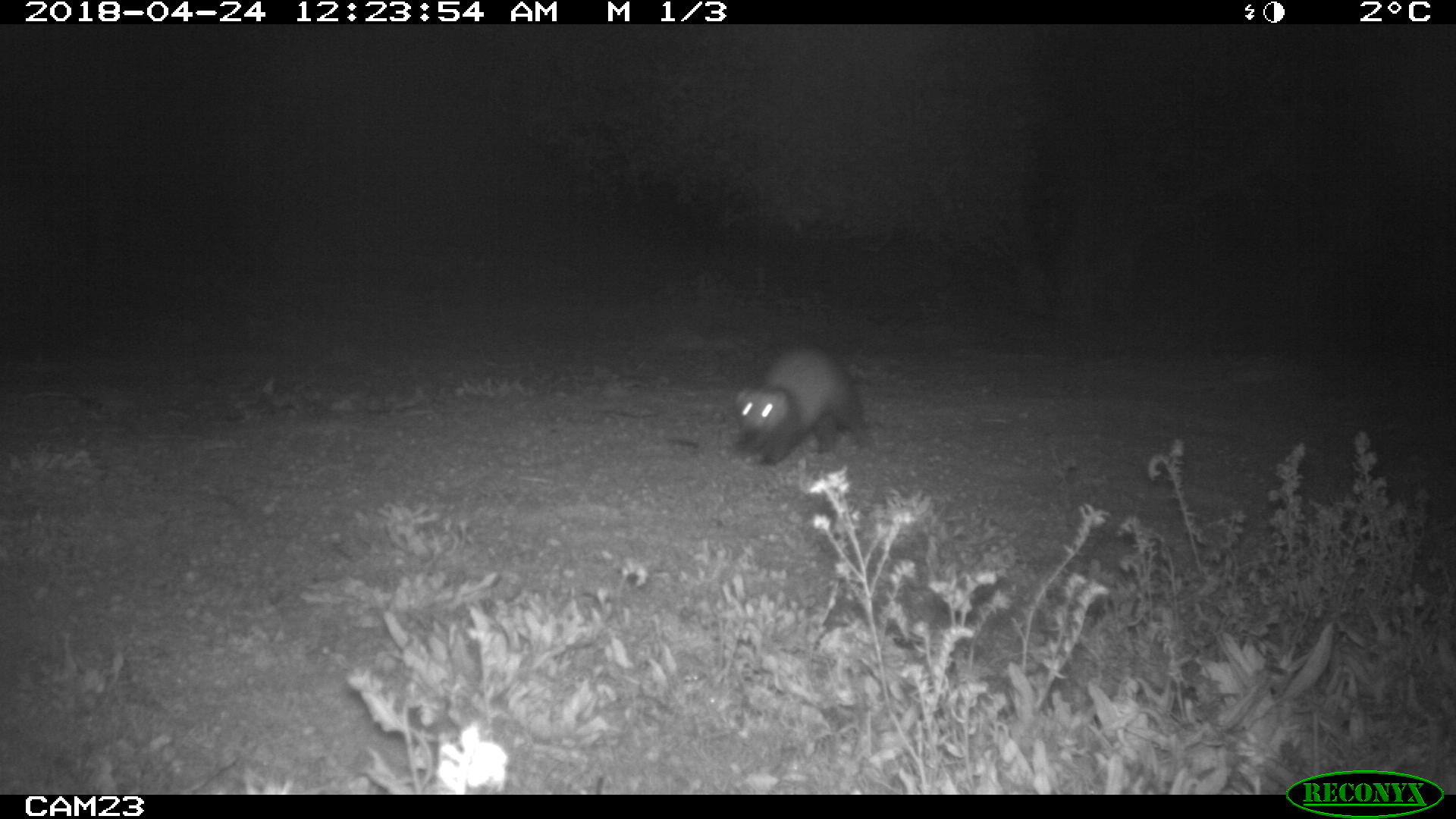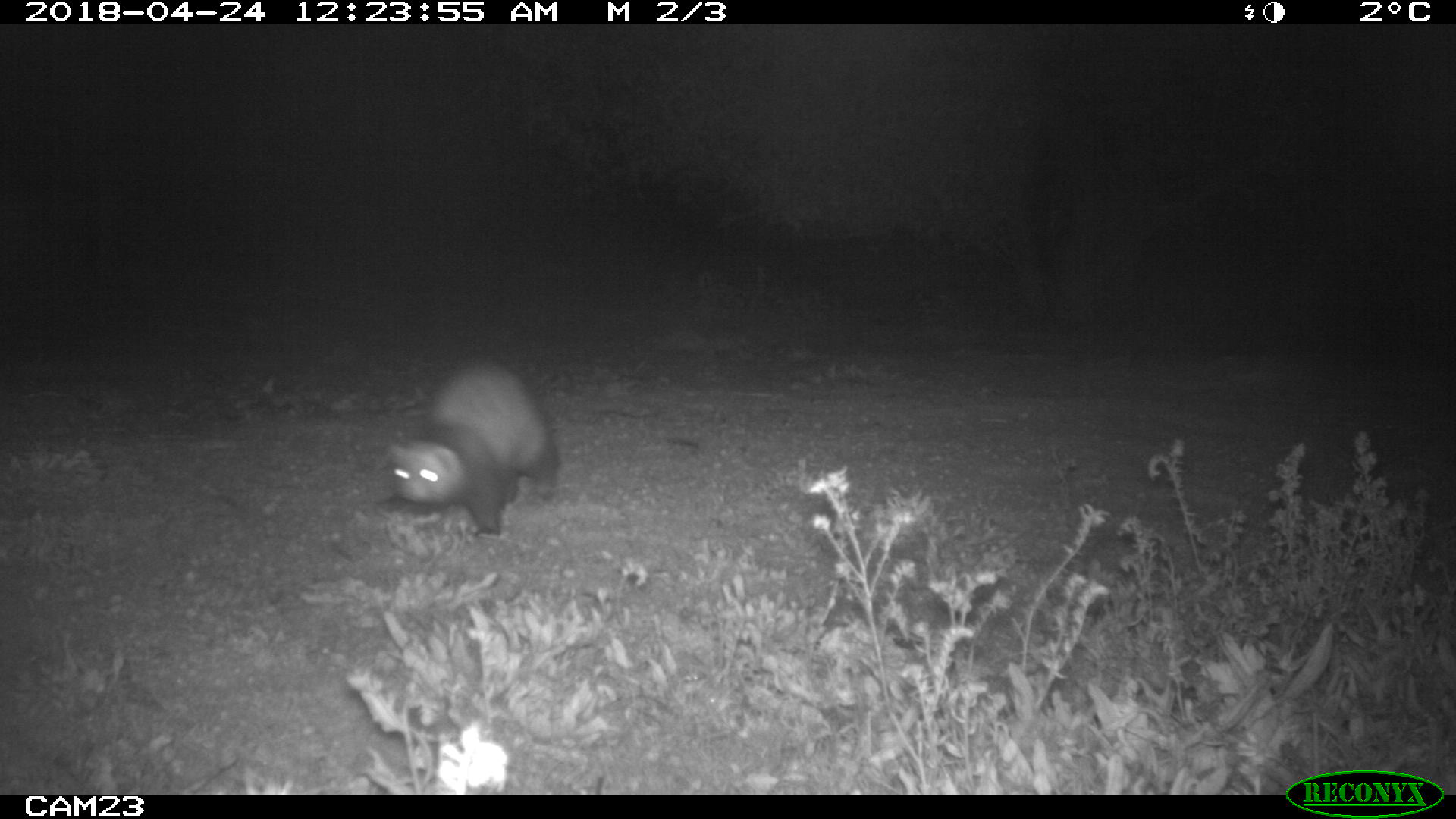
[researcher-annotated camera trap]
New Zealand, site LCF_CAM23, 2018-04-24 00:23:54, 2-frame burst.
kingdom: Animalia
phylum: Chordata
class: Mammalia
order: Carnivora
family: Mustelidae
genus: Mustela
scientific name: Mustela furo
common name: ferret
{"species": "ferret (Mustela furo)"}